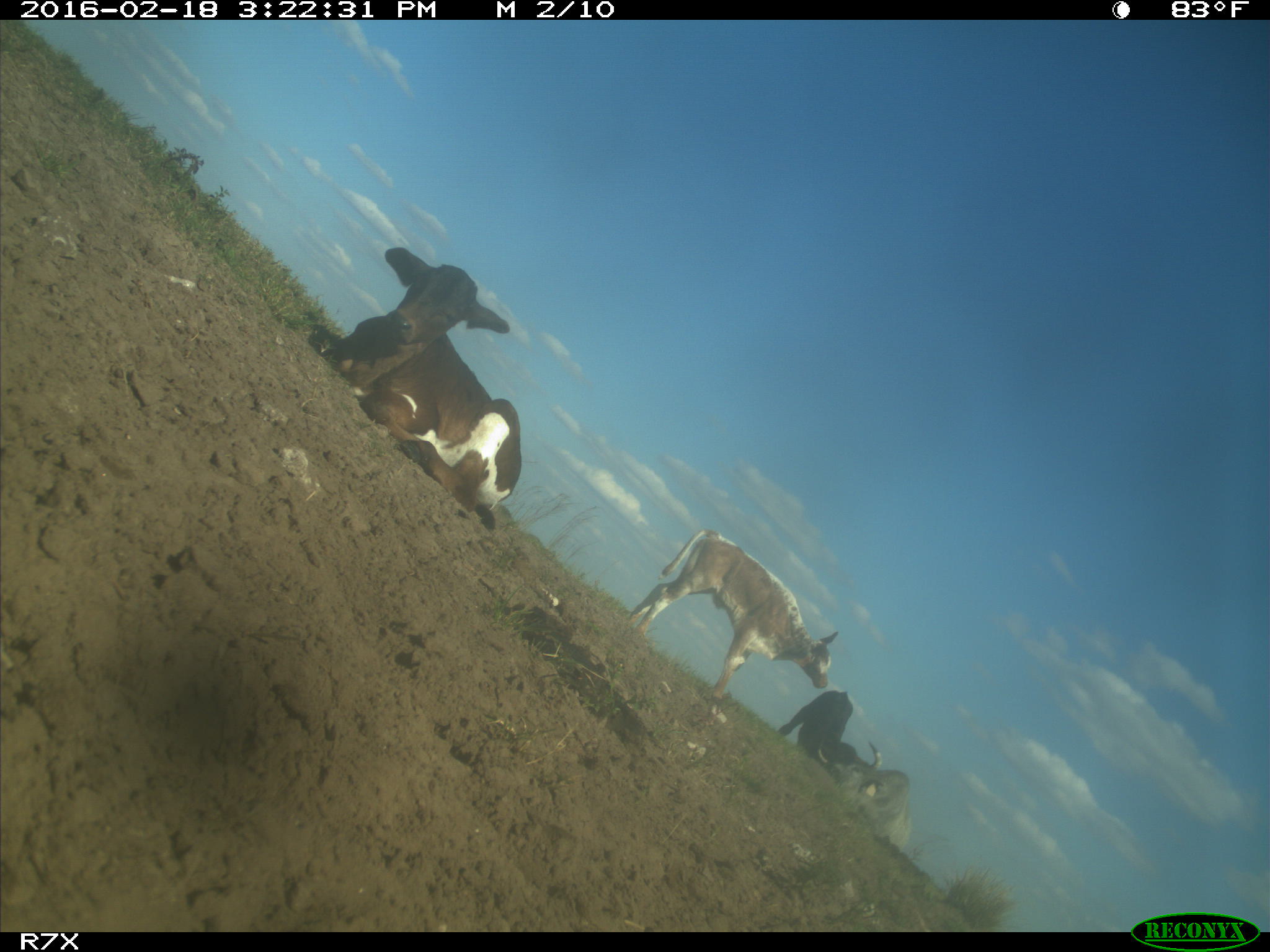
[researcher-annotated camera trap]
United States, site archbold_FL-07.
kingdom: Animalia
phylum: Chordata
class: Mammalia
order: Artiodactyla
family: Bovidae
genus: Bos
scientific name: Bos taurus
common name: domestic cow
Bos taurus (domestic cow).